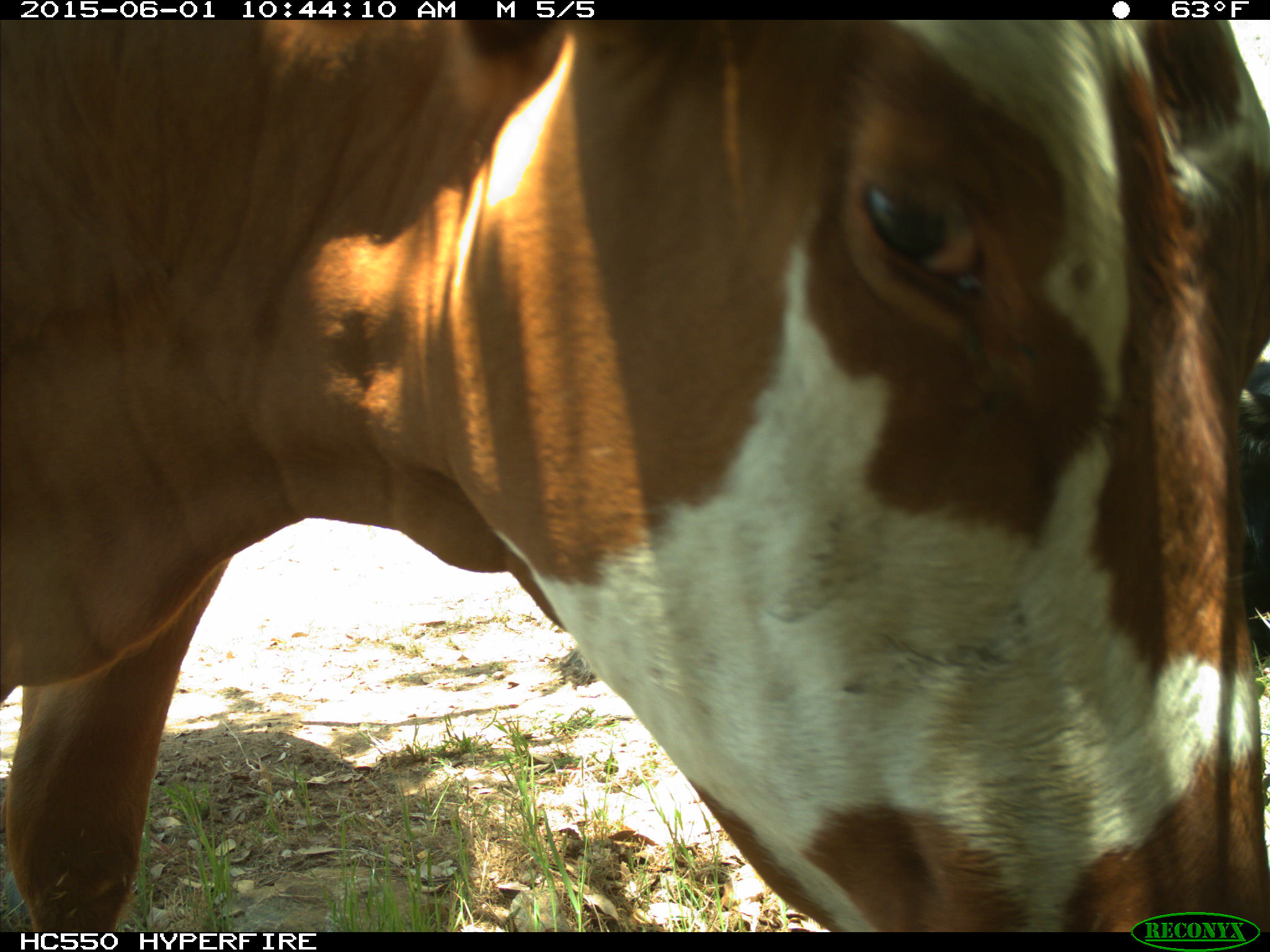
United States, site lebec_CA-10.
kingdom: Animalia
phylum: Chordata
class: Mammalia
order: Artiodactyla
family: Bovidae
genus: Bos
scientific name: Bos taurus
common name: domestic cow